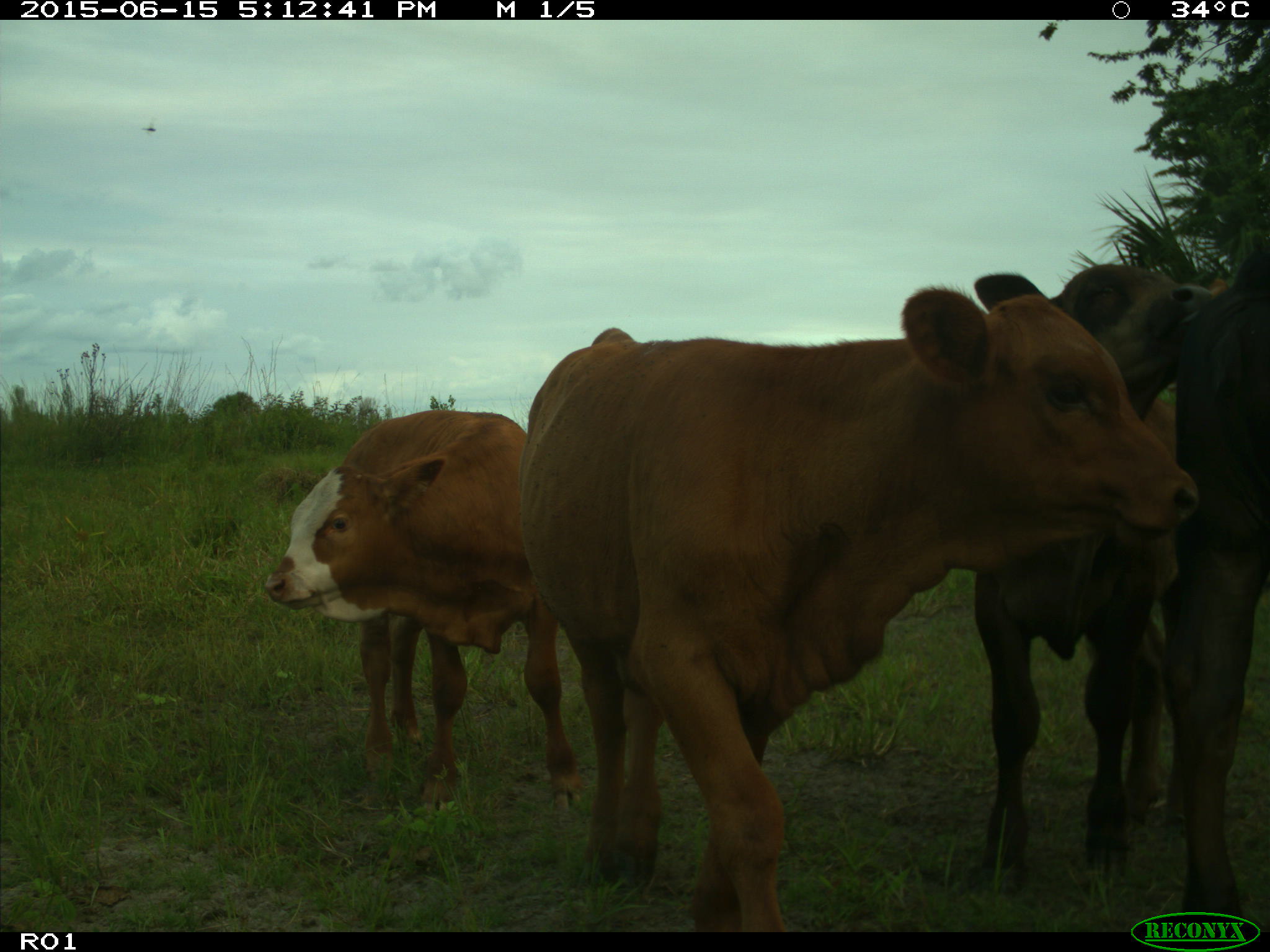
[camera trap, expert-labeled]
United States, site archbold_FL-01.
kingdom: Animalia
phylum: Chordata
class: Mammalia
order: Artiodactyla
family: Bovidae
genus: Bos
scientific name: Bos taurus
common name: domestic cow